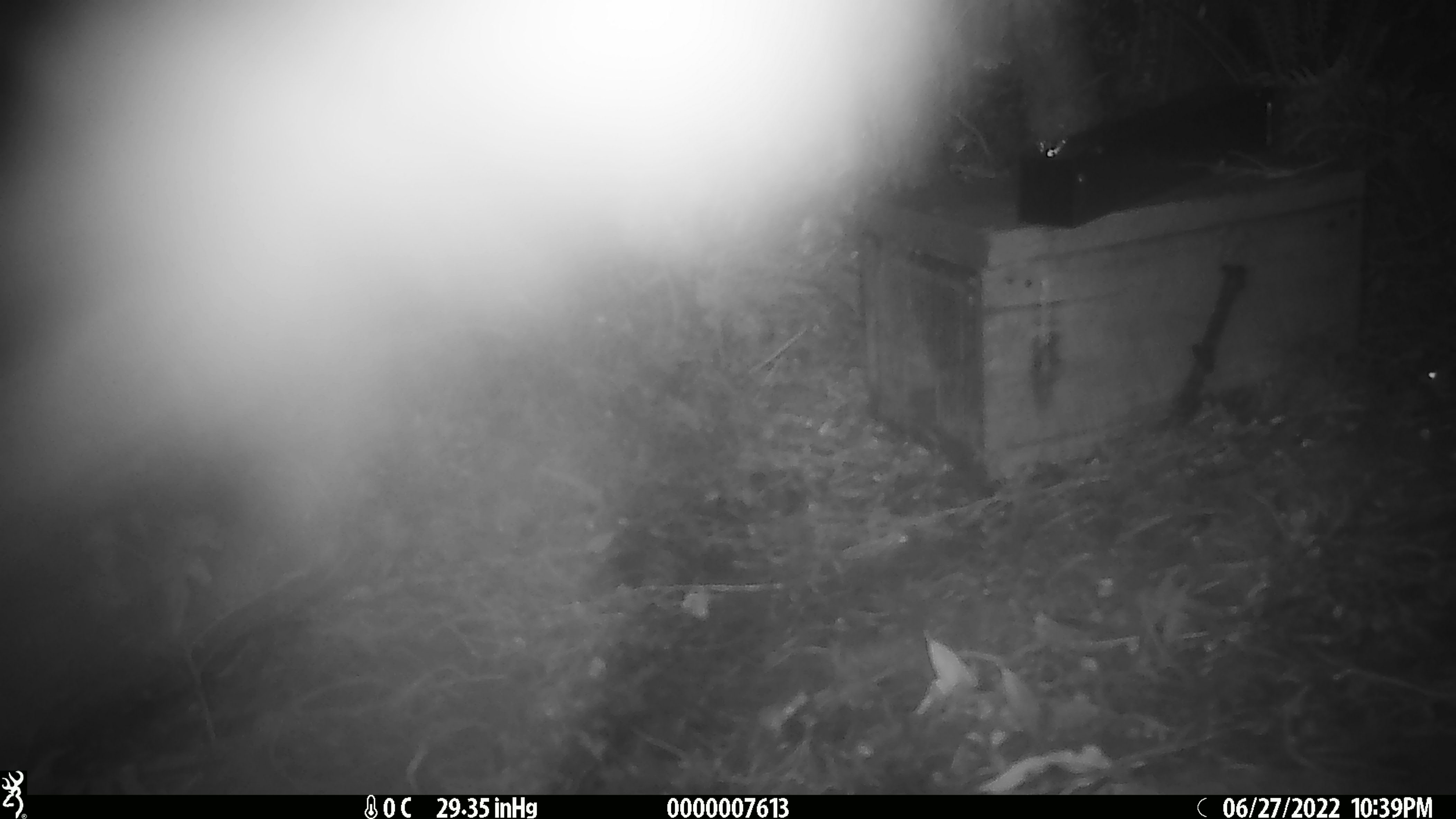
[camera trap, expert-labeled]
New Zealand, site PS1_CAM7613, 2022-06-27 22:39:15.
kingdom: Animalia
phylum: Chordata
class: Mammalia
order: Rodentia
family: Muridae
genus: Mus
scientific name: Mus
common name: mouse